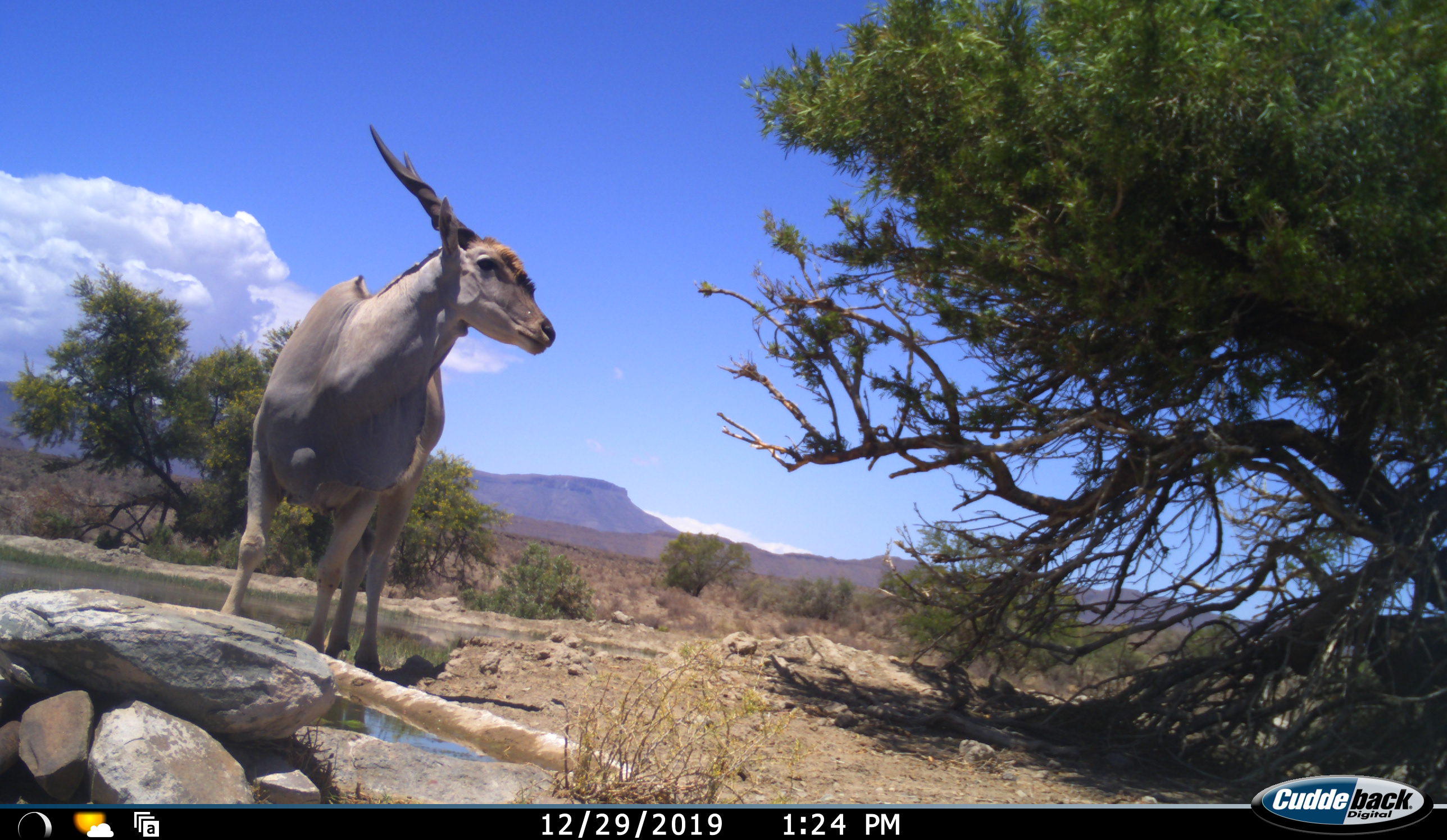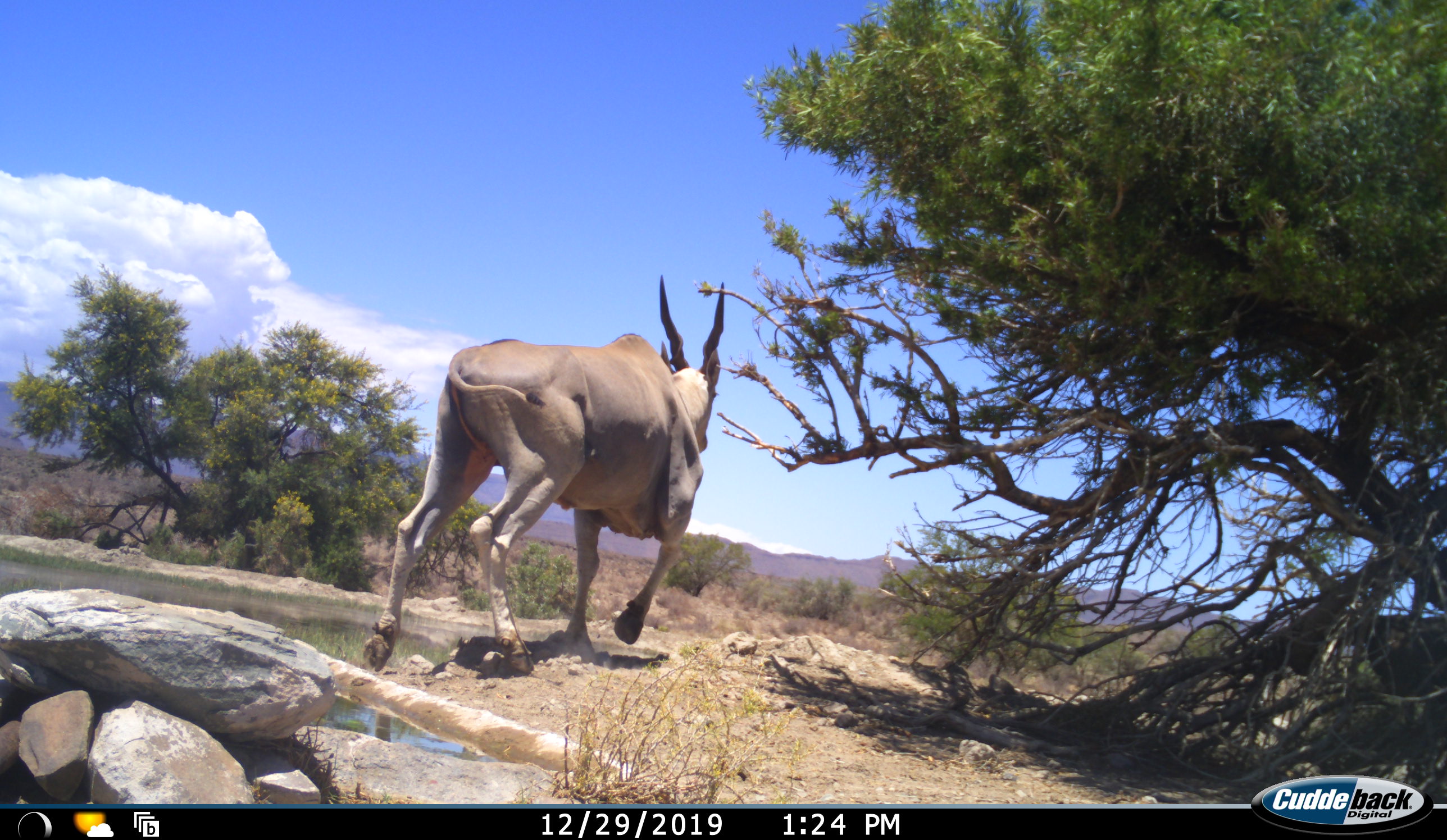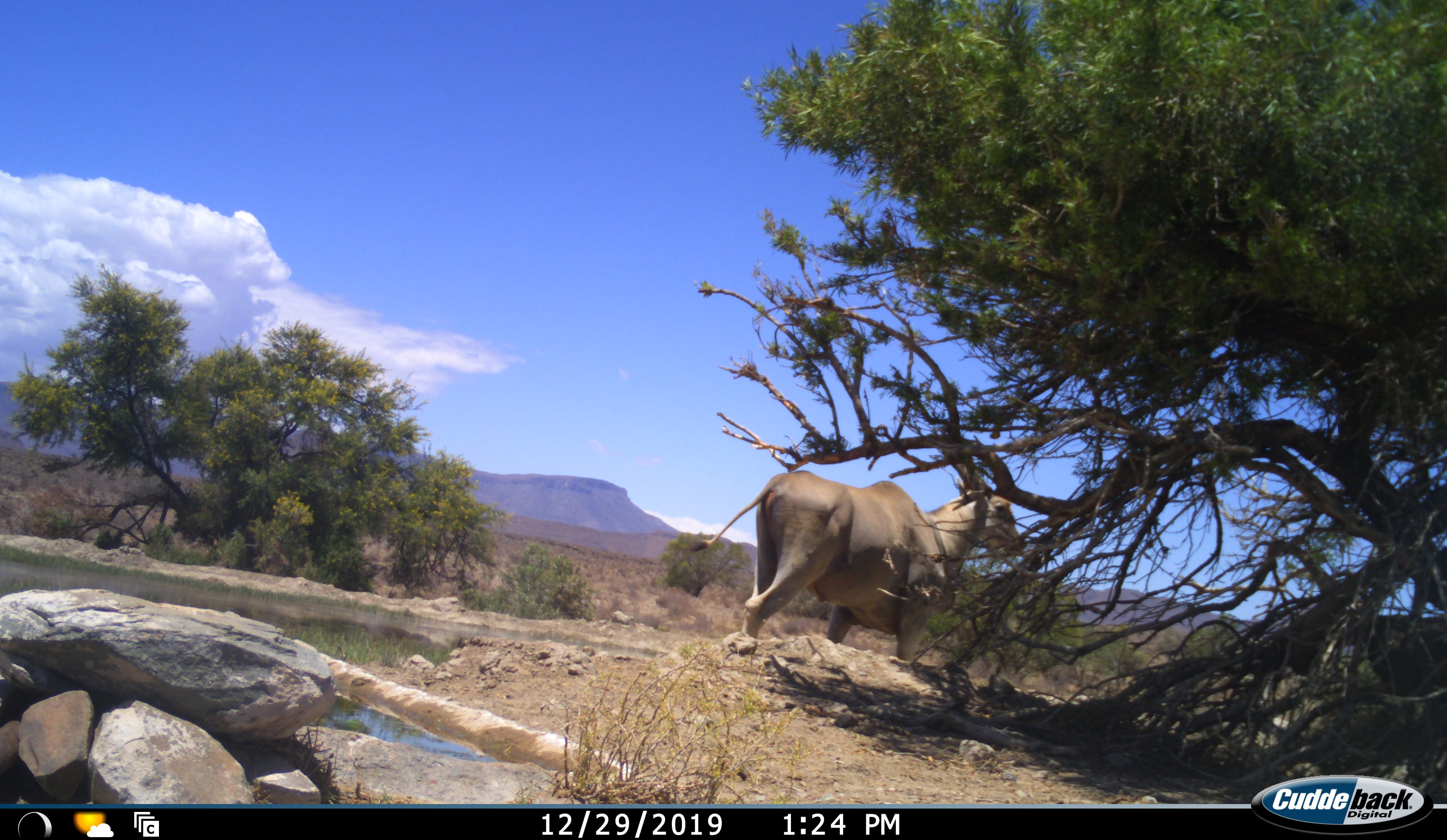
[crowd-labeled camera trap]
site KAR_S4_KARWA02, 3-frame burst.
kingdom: Animalia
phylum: Chordata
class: Mammalia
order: Artiodactyla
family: Bovidae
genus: Tragelaphus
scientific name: Tragelaphus oryx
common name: eland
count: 1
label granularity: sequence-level